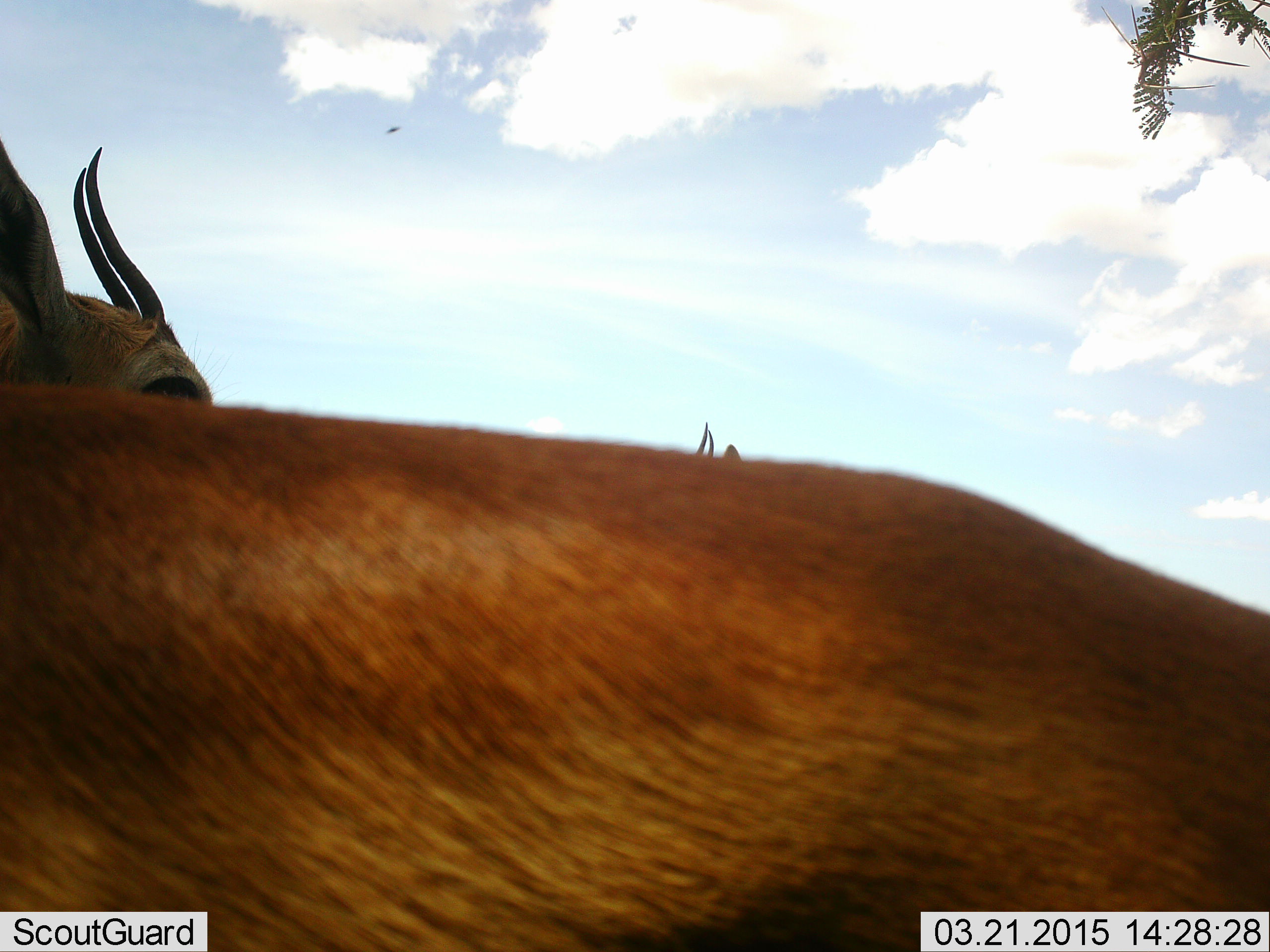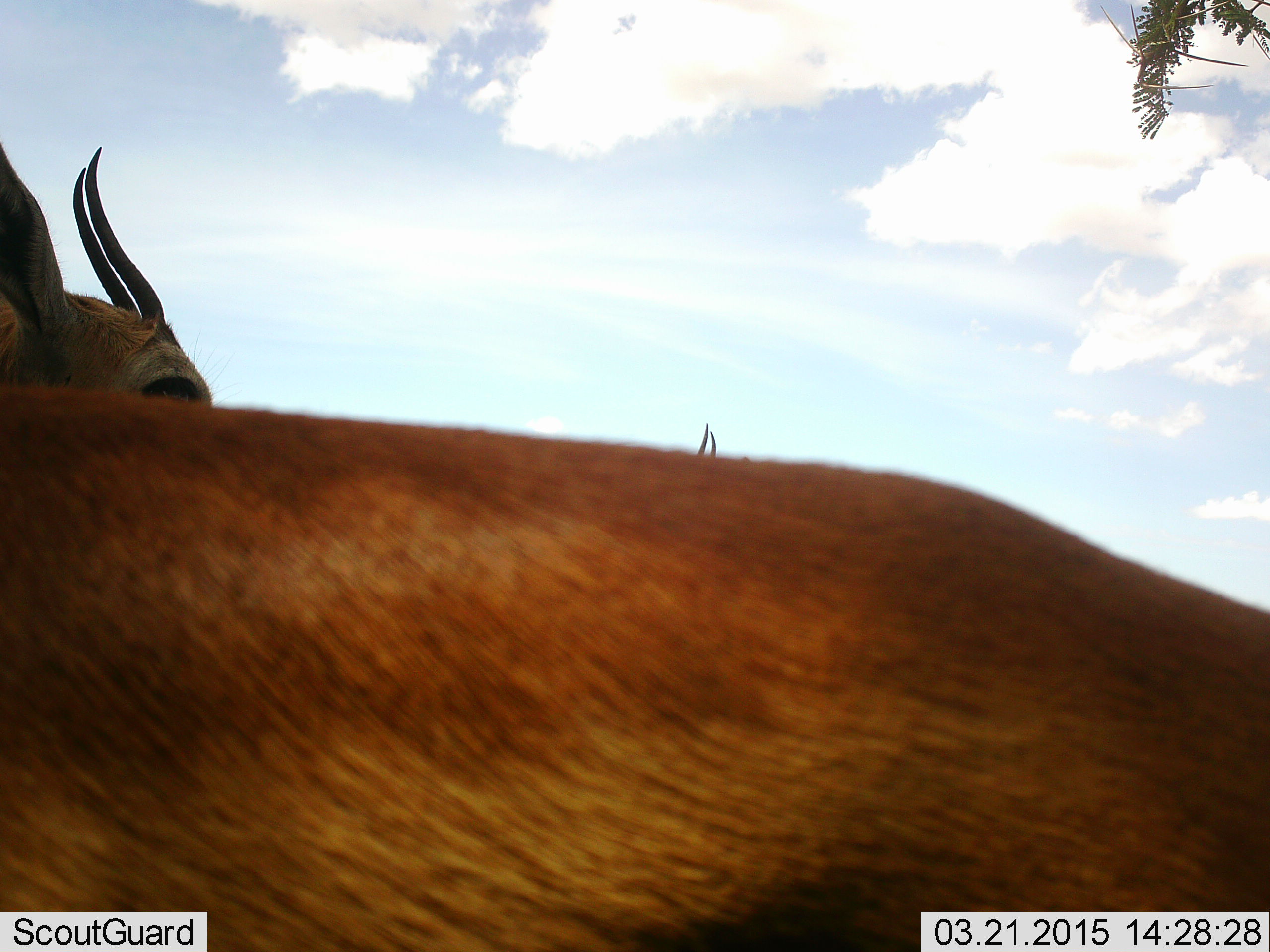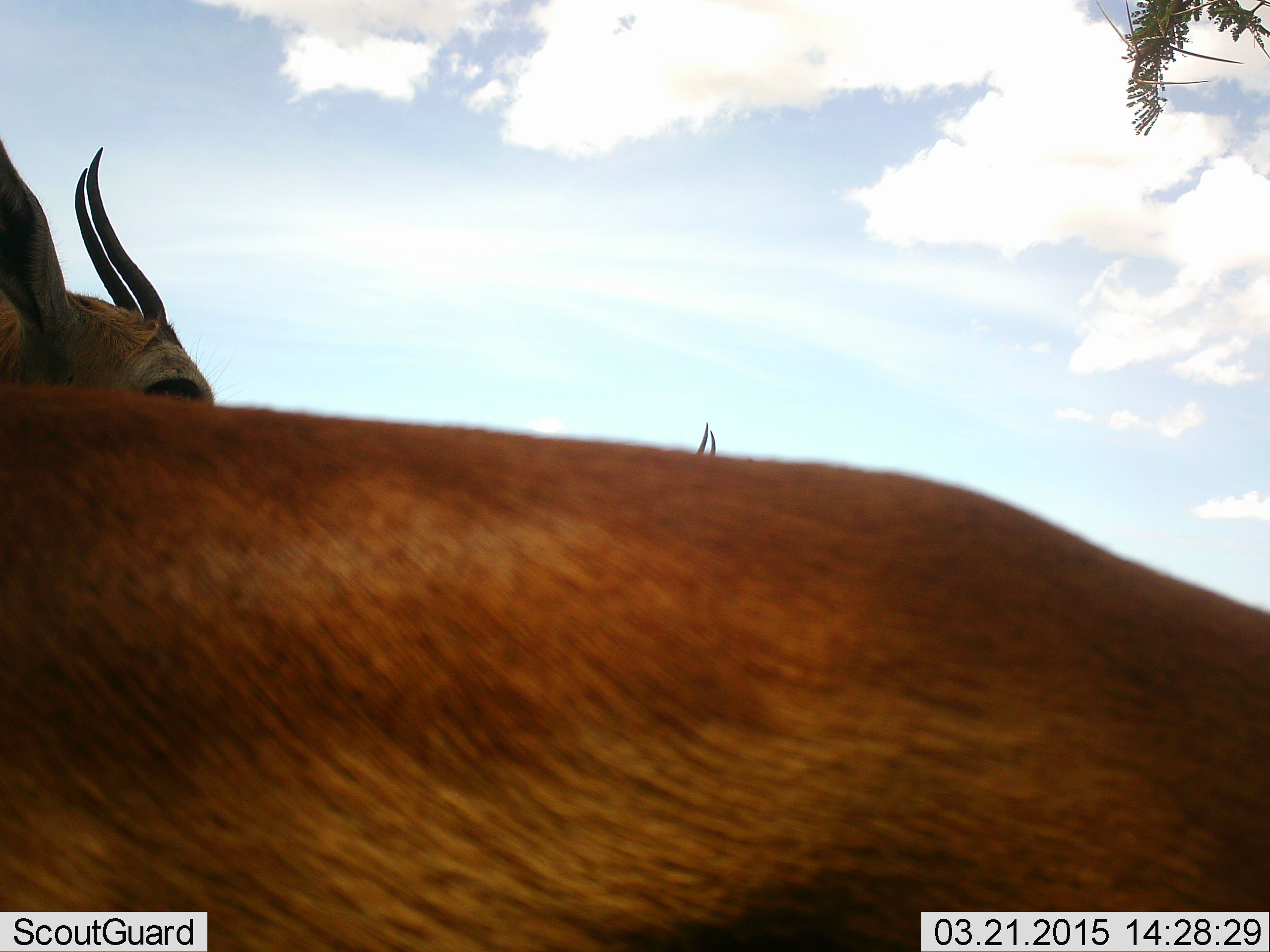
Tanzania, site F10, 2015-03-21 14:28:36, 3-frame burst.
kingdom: Animalia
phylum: Chordata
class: Mammalia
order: Artiodactyla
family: Bovidae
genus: Eudorcas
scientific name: Eudorcas thomsonii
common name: thomson's gazelle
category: gazellethomsons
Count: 2.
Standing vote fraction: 91%.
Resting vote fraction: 0%.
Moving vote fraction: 9%.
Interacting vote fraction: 0%.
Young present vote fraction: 0%.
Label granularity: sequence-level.